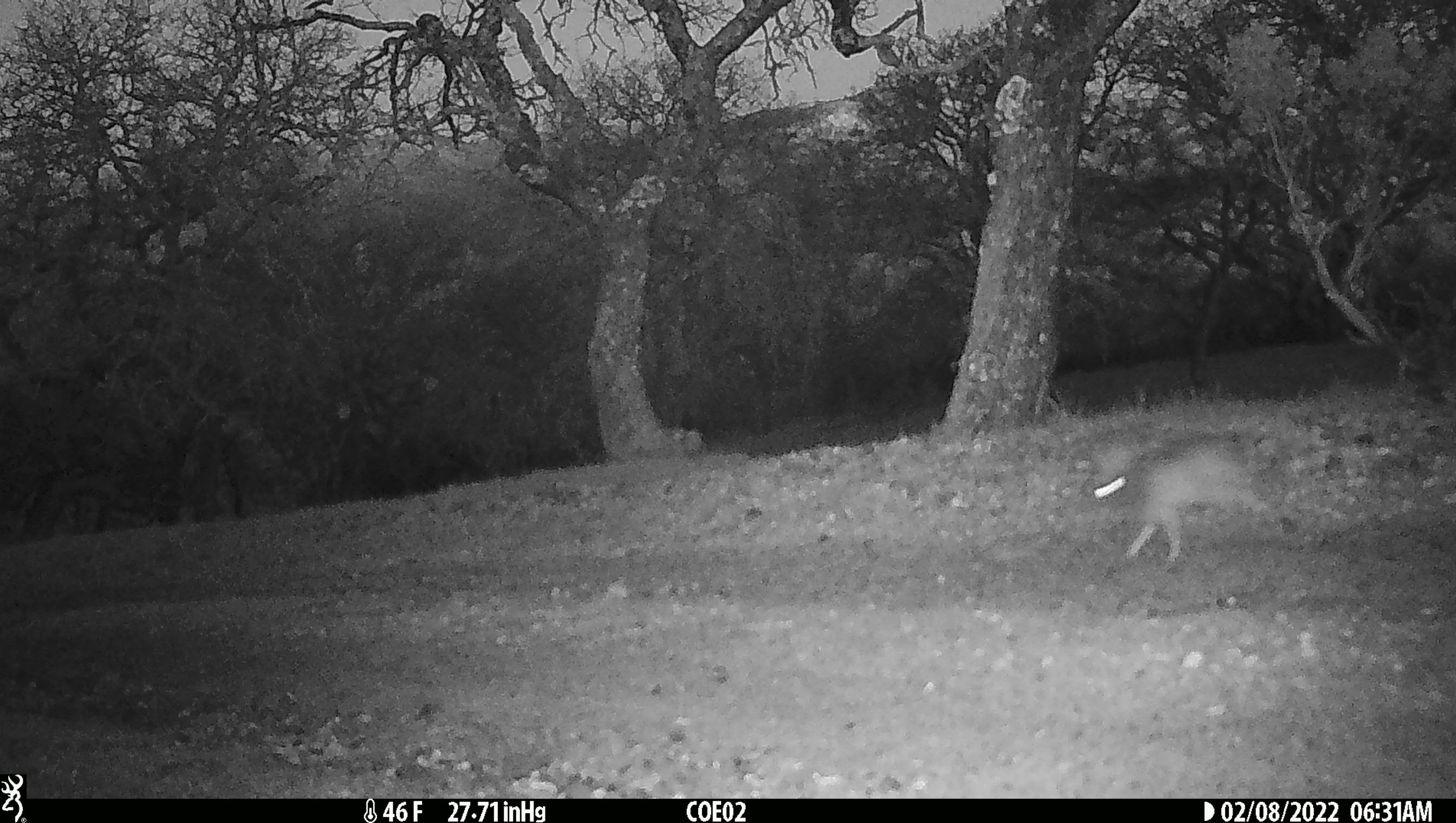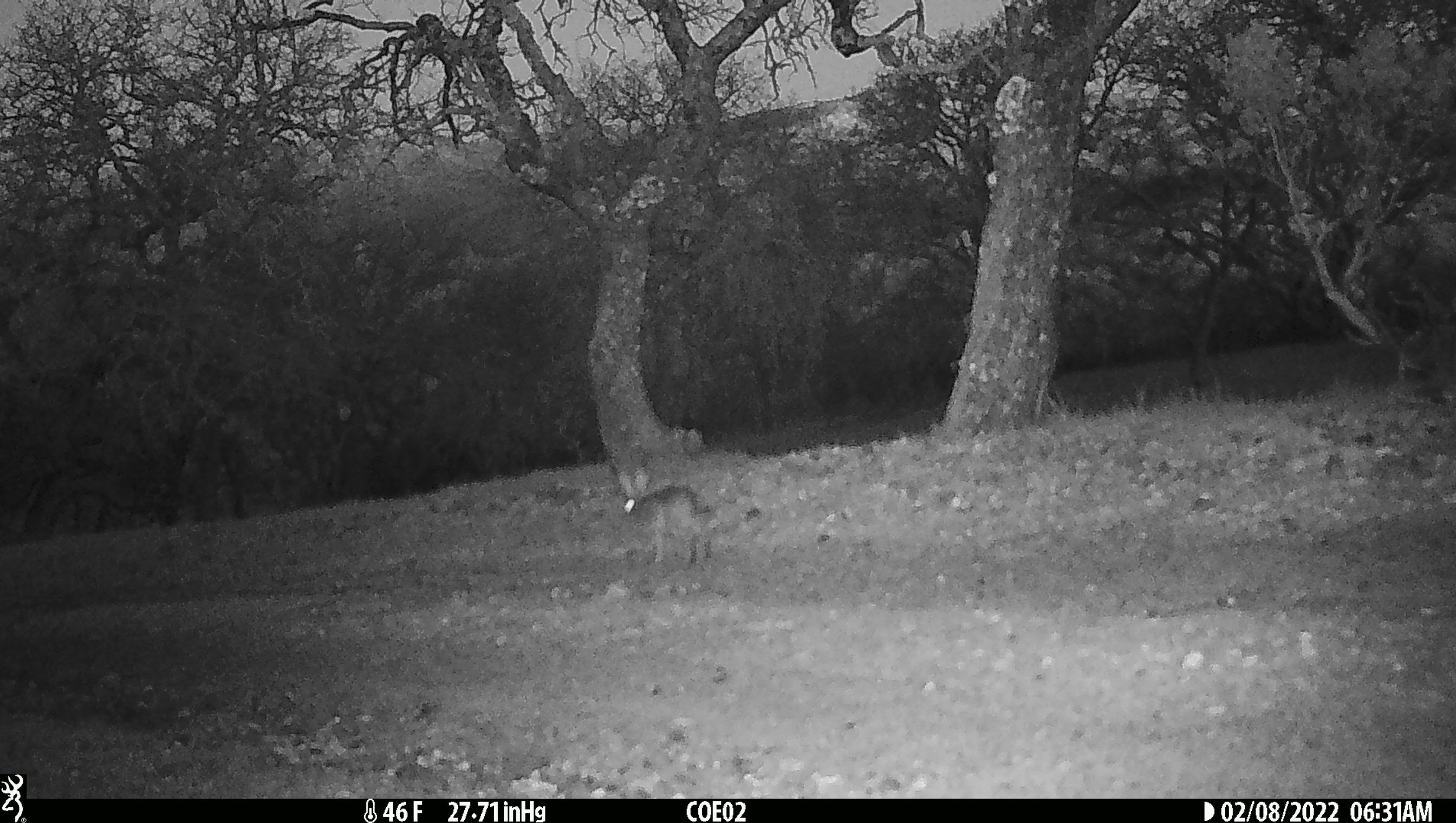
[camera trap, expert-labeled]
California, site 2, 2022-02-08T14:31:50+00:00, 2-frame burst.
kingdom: Animalia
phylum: Chordata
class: Mammalia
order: Lagomorpha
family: Leporidae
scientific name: Leporidae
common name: rabbit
Rabbit (Leporidae).